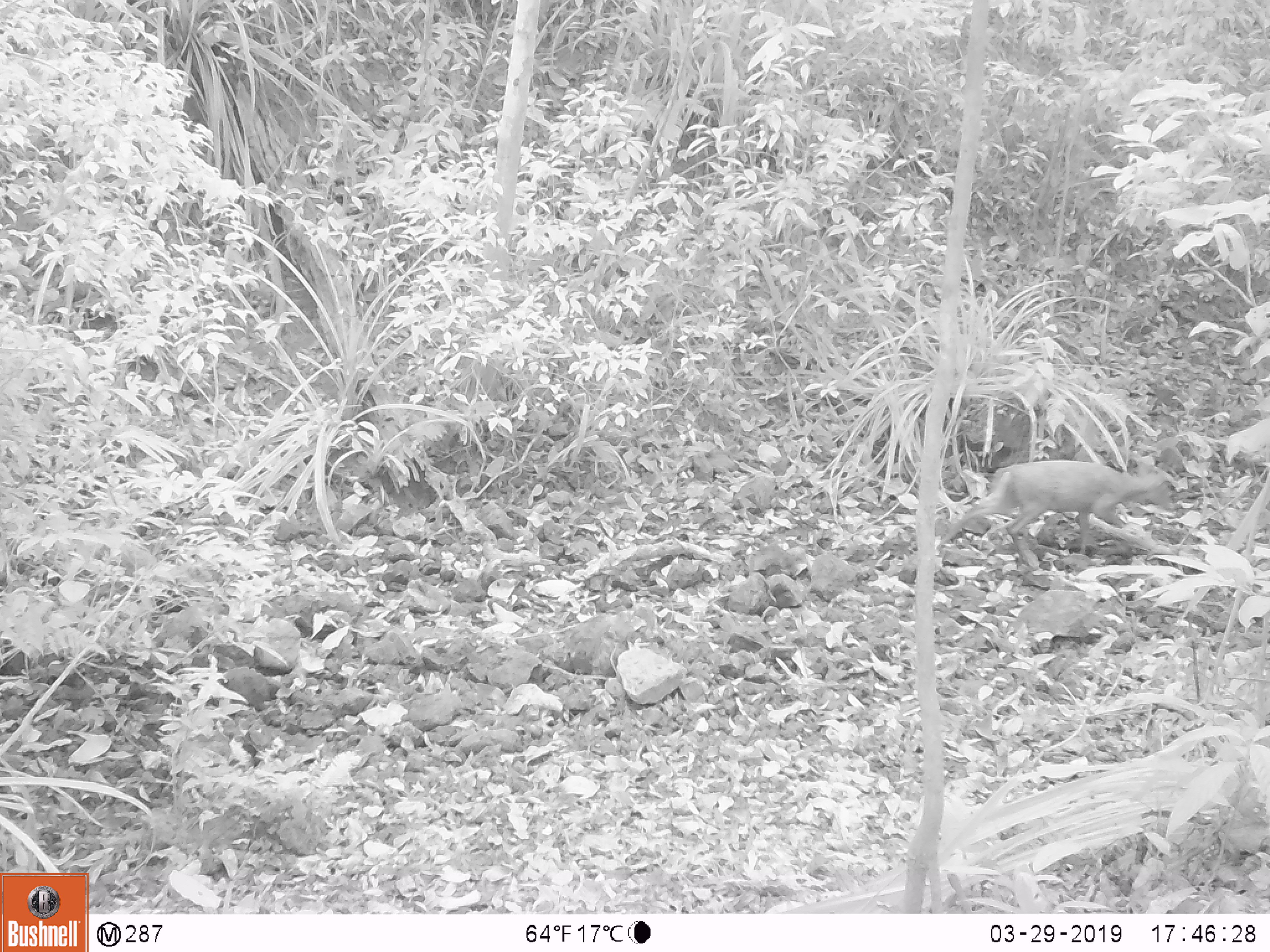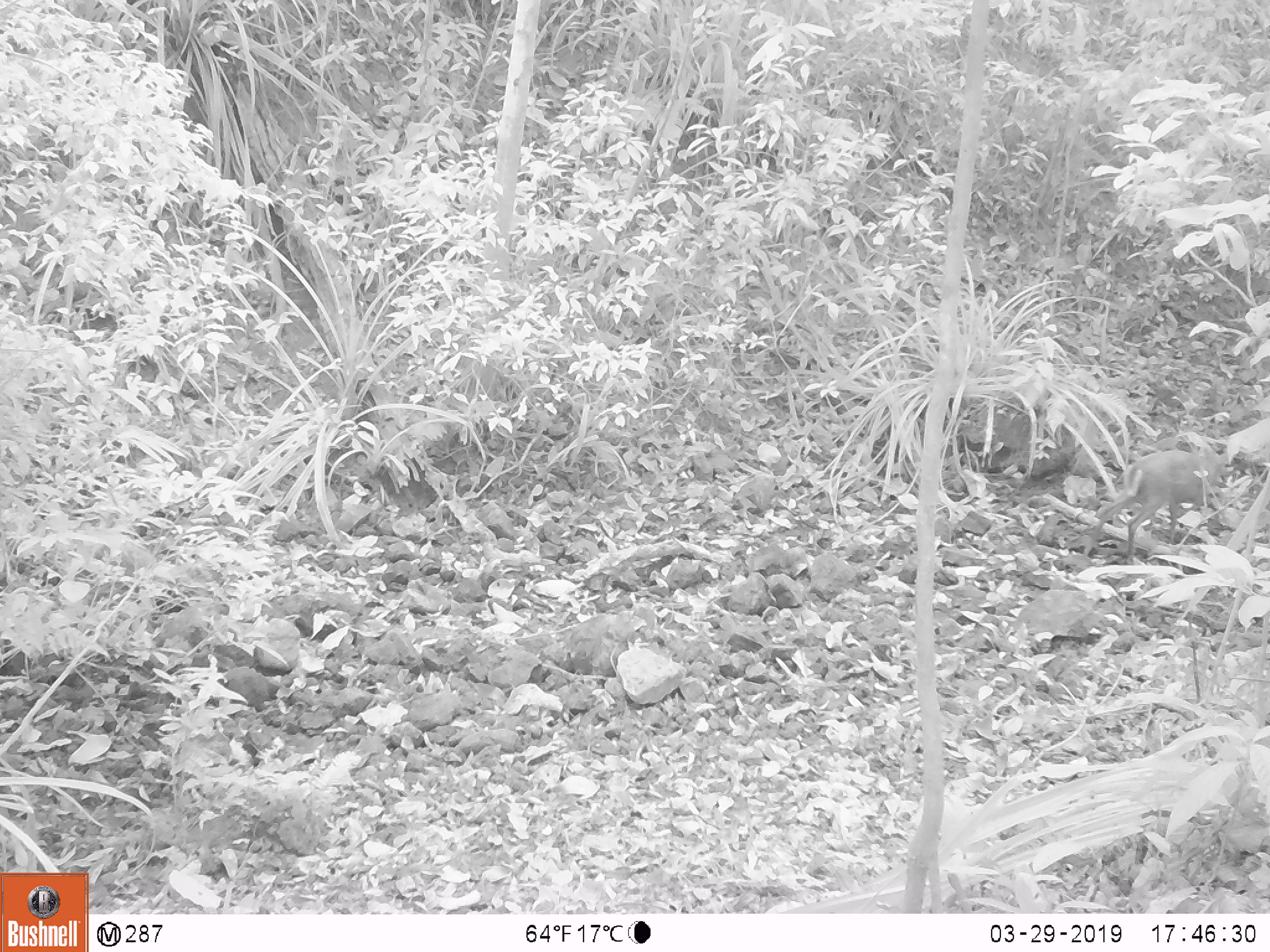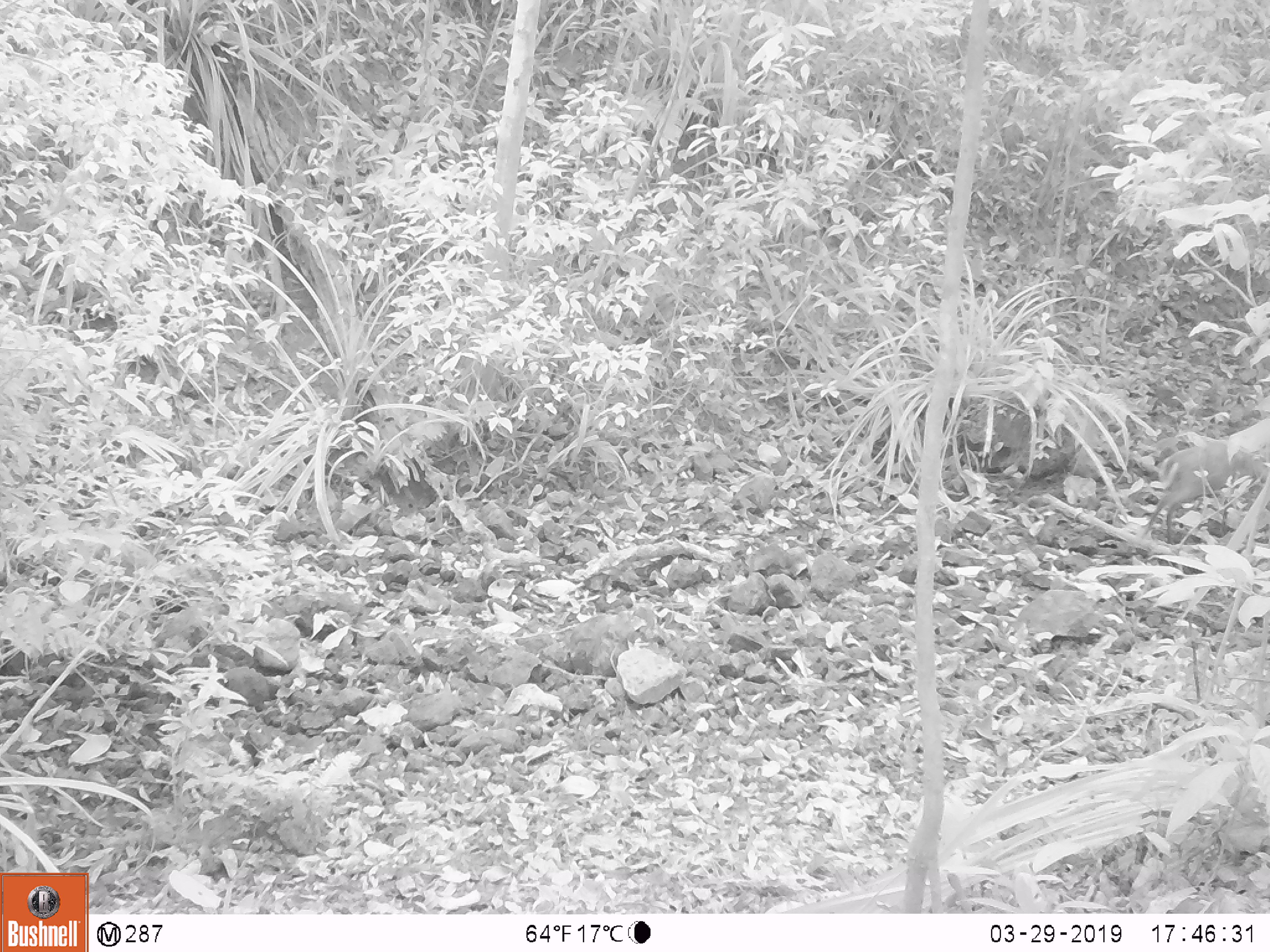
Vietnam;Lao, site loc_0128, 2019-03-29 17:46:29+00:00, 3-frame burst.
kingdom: Animalia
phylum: Chordata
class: Mammalia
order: Artiodactyla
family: Cervidae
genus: Muntiacus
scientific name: Muntiacus rooseveltorum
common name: roosevelt's muntjac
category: roosevelts muntjac group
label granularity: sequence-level